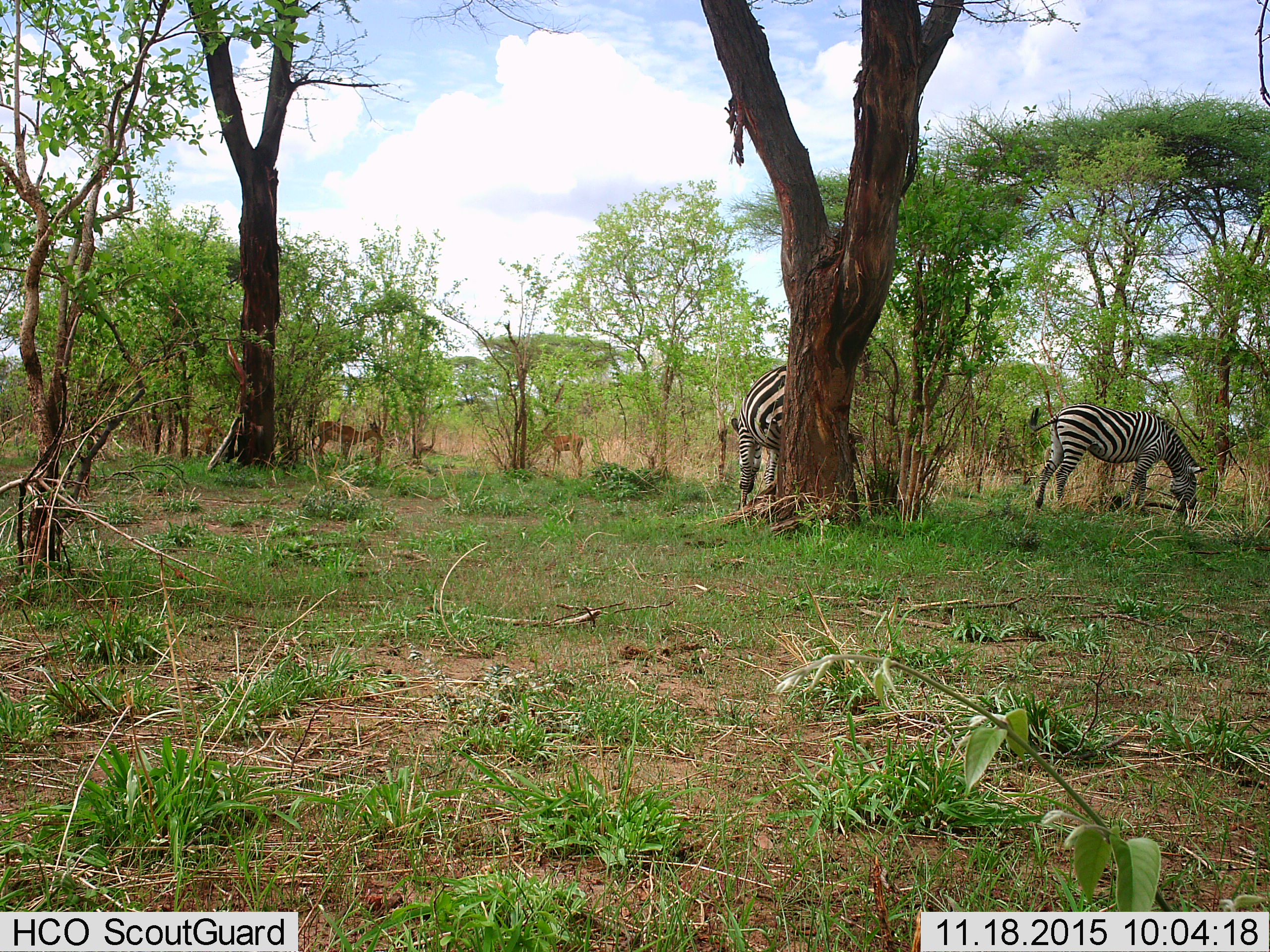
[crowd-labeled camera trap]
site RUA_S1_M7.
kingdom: Animalia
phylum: Chordata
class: Mammalia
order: Artiodactyla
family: Bovidae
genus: Aepyceros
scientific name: Aepyceros melampus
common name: impala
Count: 2.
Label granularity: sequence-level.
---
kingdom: Animalia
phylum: Chordata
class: Mammalia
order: Perissodactyla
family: Equidae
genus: Equus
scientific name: Equus quagga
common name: plains zebra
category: zebraplains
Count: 2.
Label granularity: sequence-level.